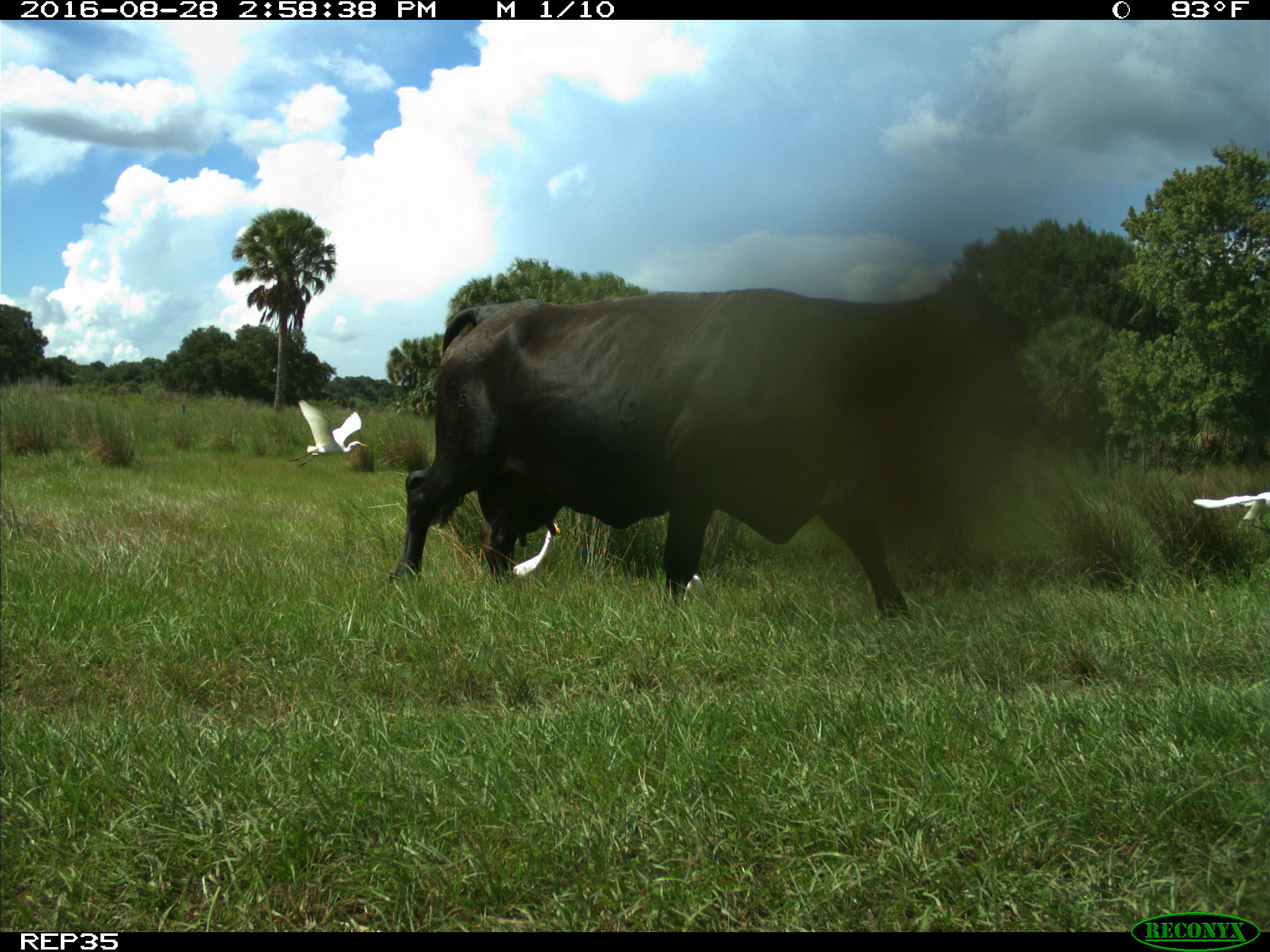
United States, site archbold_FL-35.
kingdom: Animalia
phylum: Chordata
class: Mammalia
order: Artiodactyla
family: Bovidae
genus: Bos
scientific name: Bos taurus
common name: domestic cow